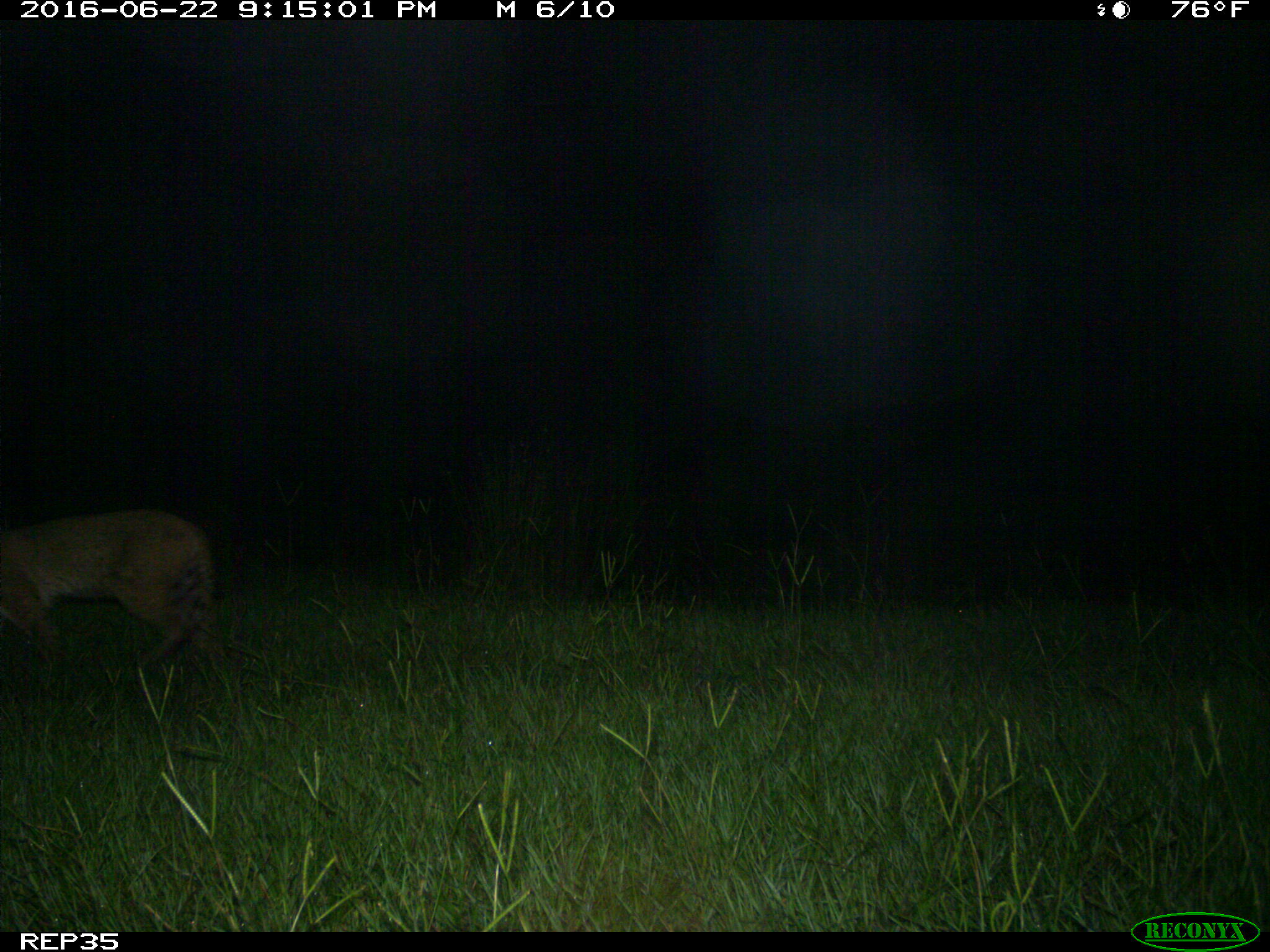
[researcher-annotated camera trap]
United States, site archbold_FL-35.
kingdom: Animalia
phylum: Chordata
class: Mammalia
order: Carnivora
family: Felidae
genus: Lynx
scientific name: Lynx rufus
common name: bobcat